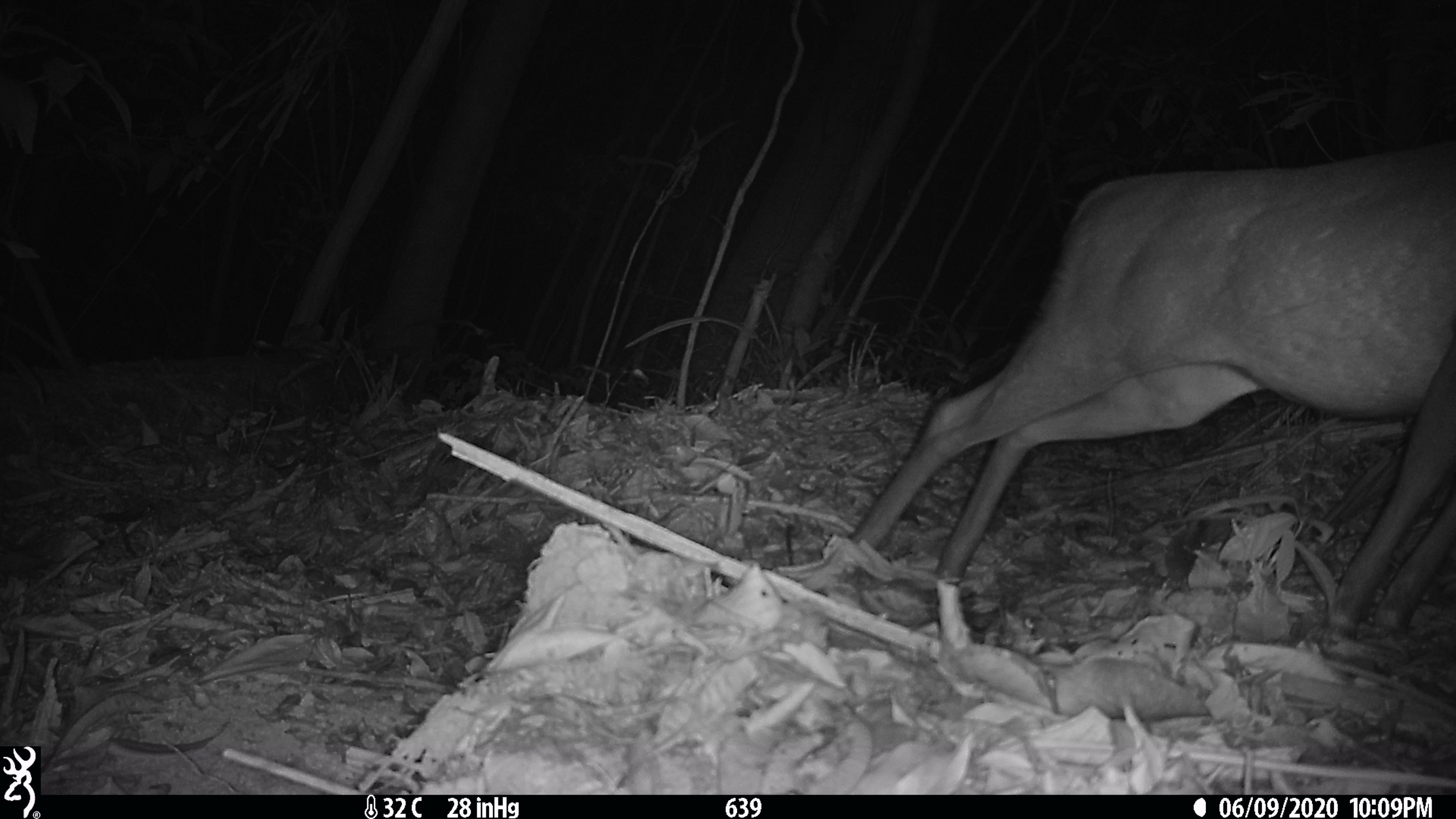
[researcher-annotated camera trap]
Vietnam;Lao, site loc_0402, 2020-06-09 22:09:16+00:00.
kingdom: Animalia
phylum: Chordata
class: Mammalia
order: Artiodactyla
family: Cervidae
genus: Muntiacus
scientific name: Muntiacus rooseveltorum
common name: roosevelt's muntjac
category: roosevelts muntjac group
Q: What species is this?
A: Roosevelts muntjac group (roosevelt's muntjac) (Muntiacus rooseveltorum).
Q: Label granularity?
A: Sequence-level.